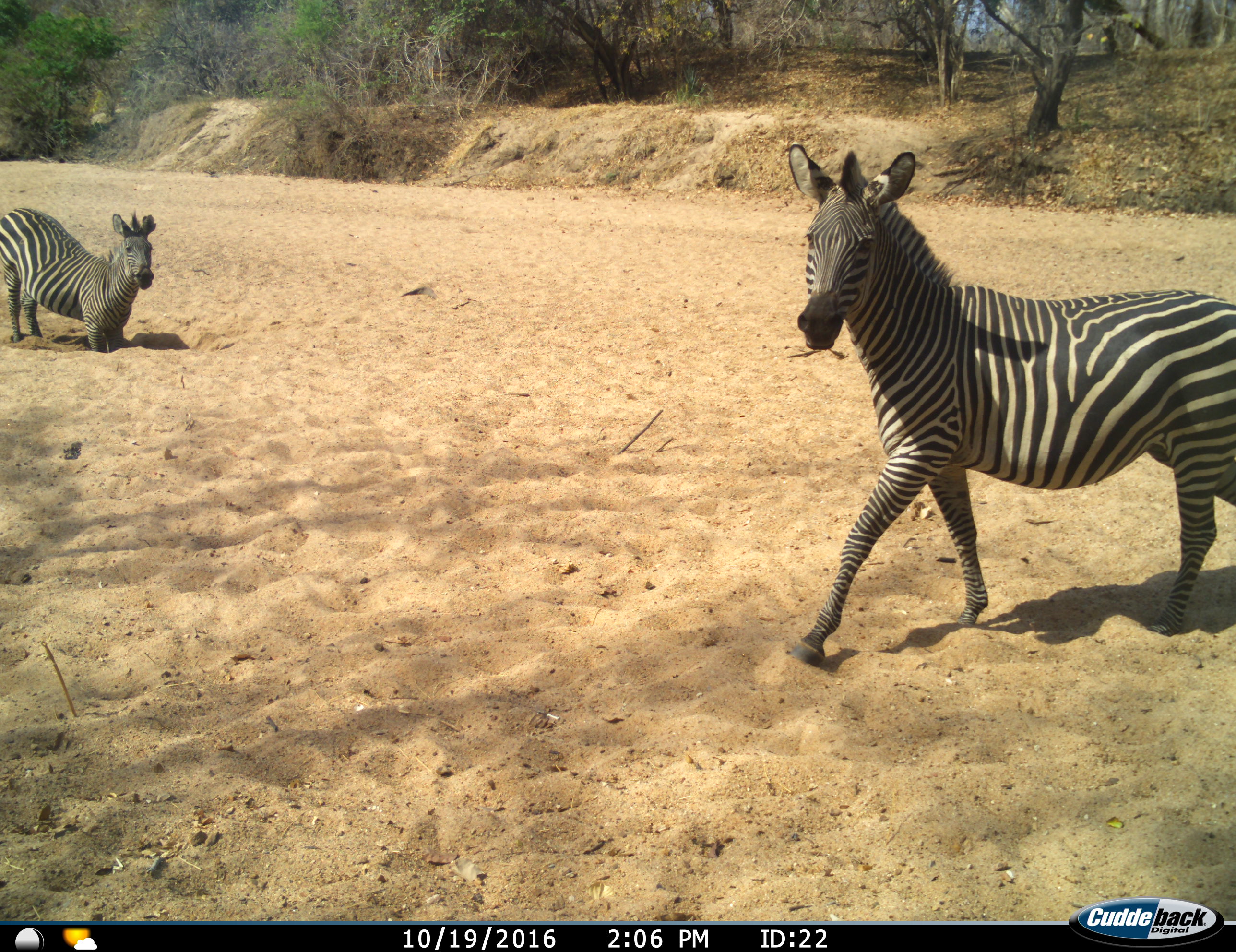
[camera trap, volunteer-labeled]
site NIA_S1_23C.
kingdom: Animalia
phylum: Chordata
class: Mammalia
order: Perissodactyla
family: Equidae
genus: Equus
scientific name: Equus quagga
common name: plains zebra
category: zebraplains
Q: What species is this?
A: Zebraplains (plains zebra) (Equus quagga).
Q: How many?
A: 2.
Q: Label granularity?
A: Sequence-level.